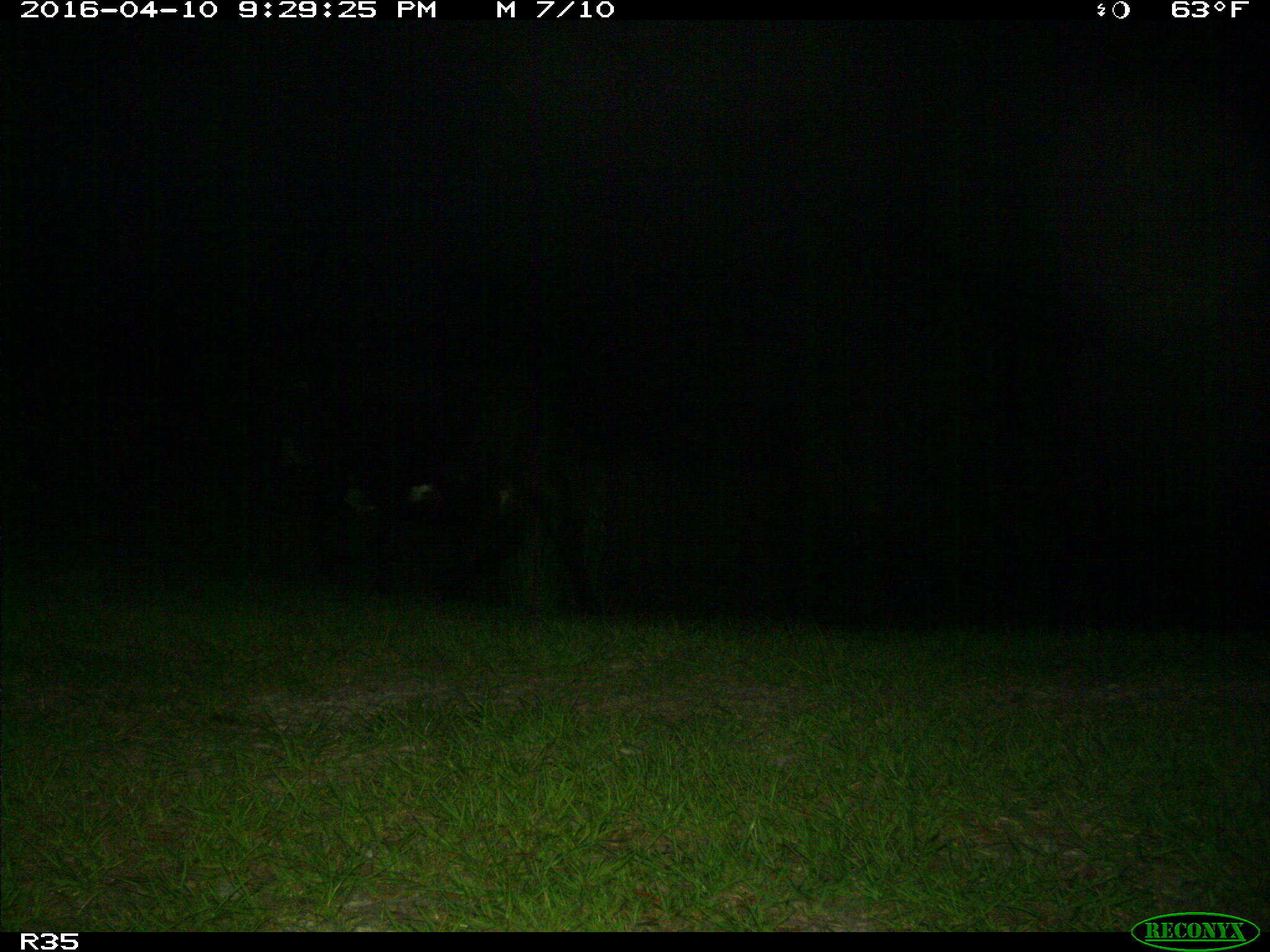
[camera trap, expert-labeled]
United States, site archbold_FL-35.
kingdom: Animalia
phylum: Chordata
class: Mammalia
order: Artiodactyla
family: Bovidae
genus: Bos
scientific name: Bos taurus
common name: domestic cow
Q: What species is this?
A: Bos taurus (domestic cow).